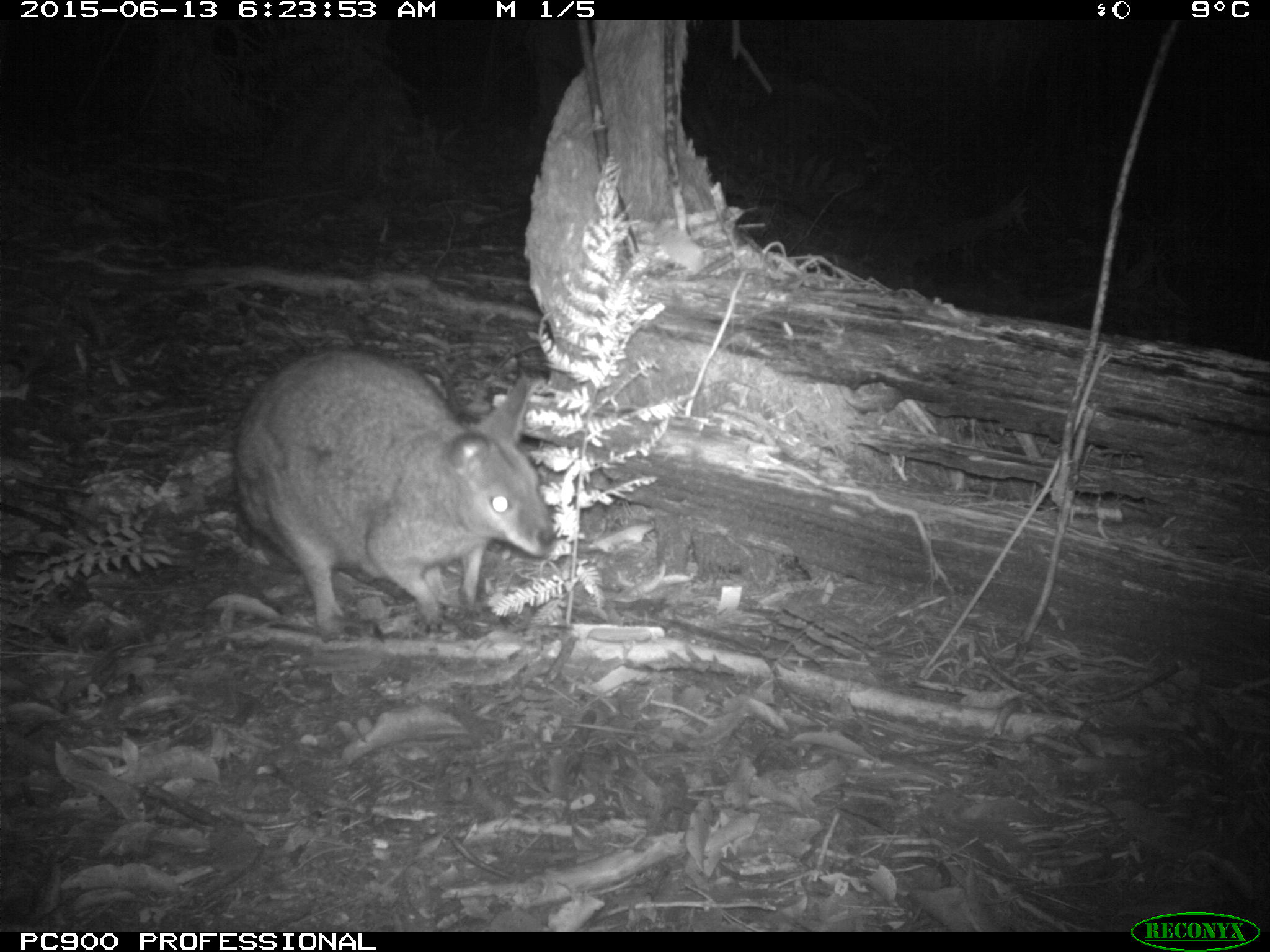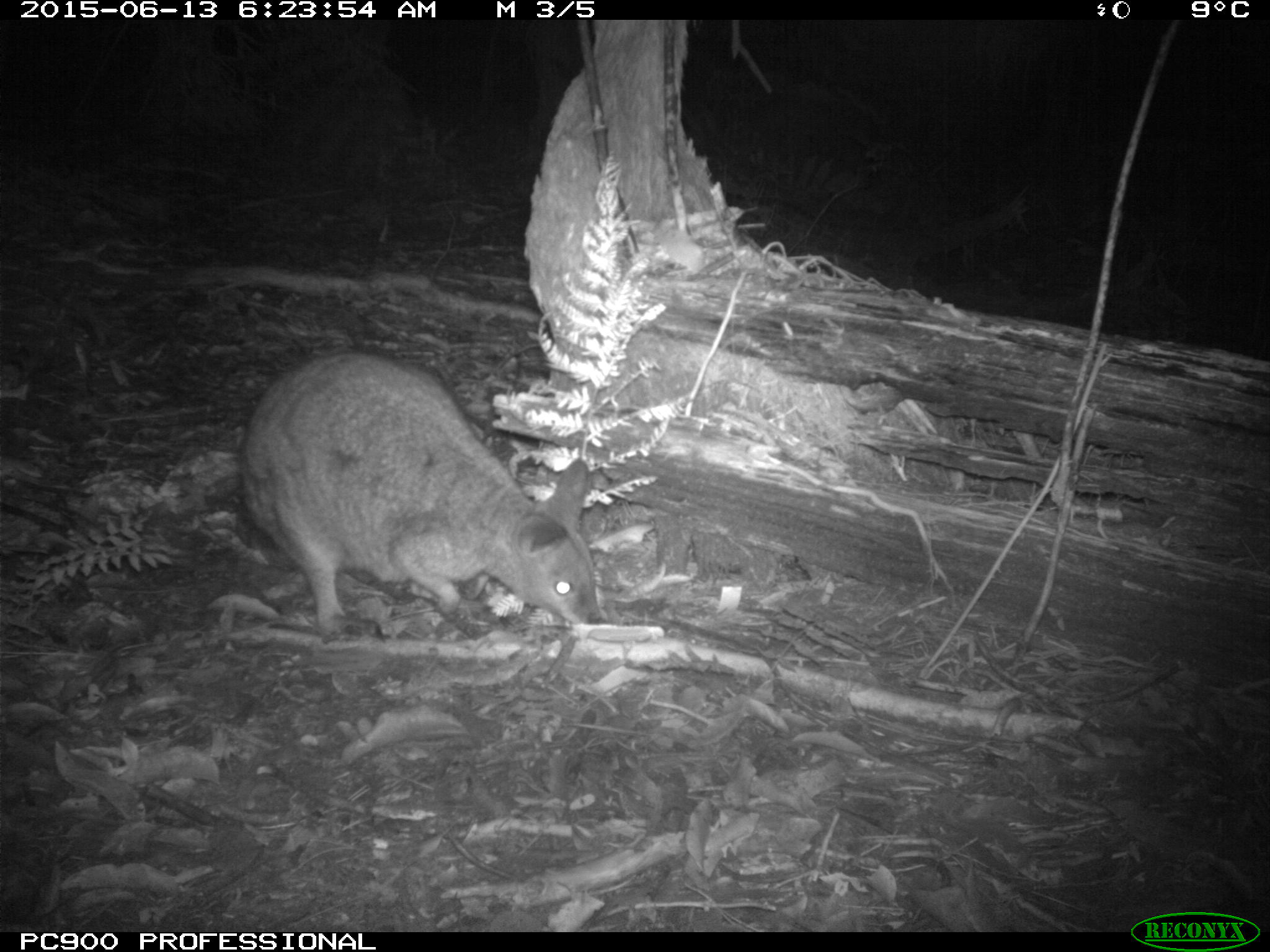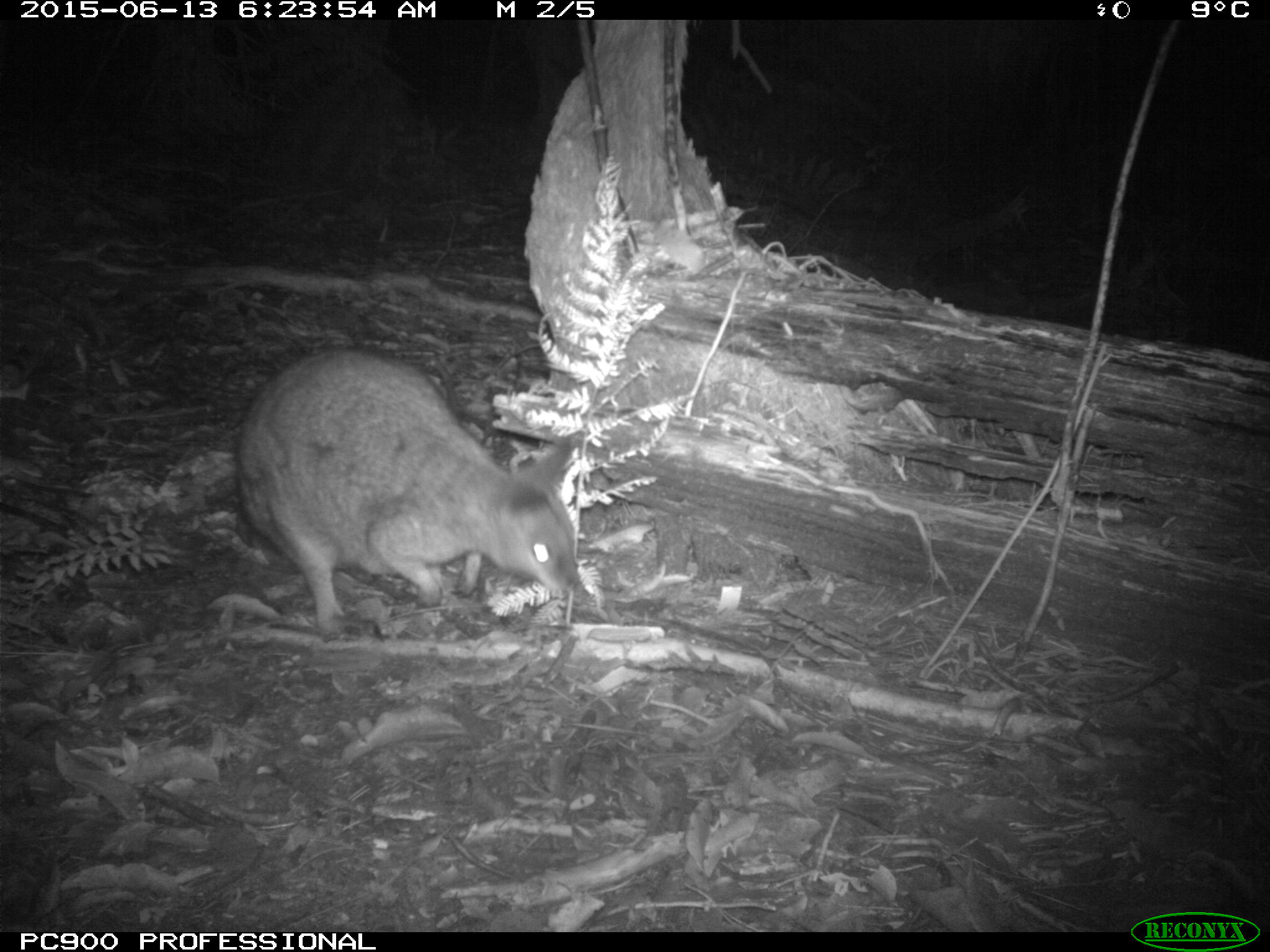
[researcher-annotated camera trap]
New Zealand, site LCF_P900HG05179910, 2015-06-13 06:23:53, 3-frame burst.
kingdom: Animalia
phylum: Chordata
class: Mammalia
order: Diprotodontia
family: Macropodidae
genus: Notamacropus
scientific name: Notamacropus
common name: wallaby